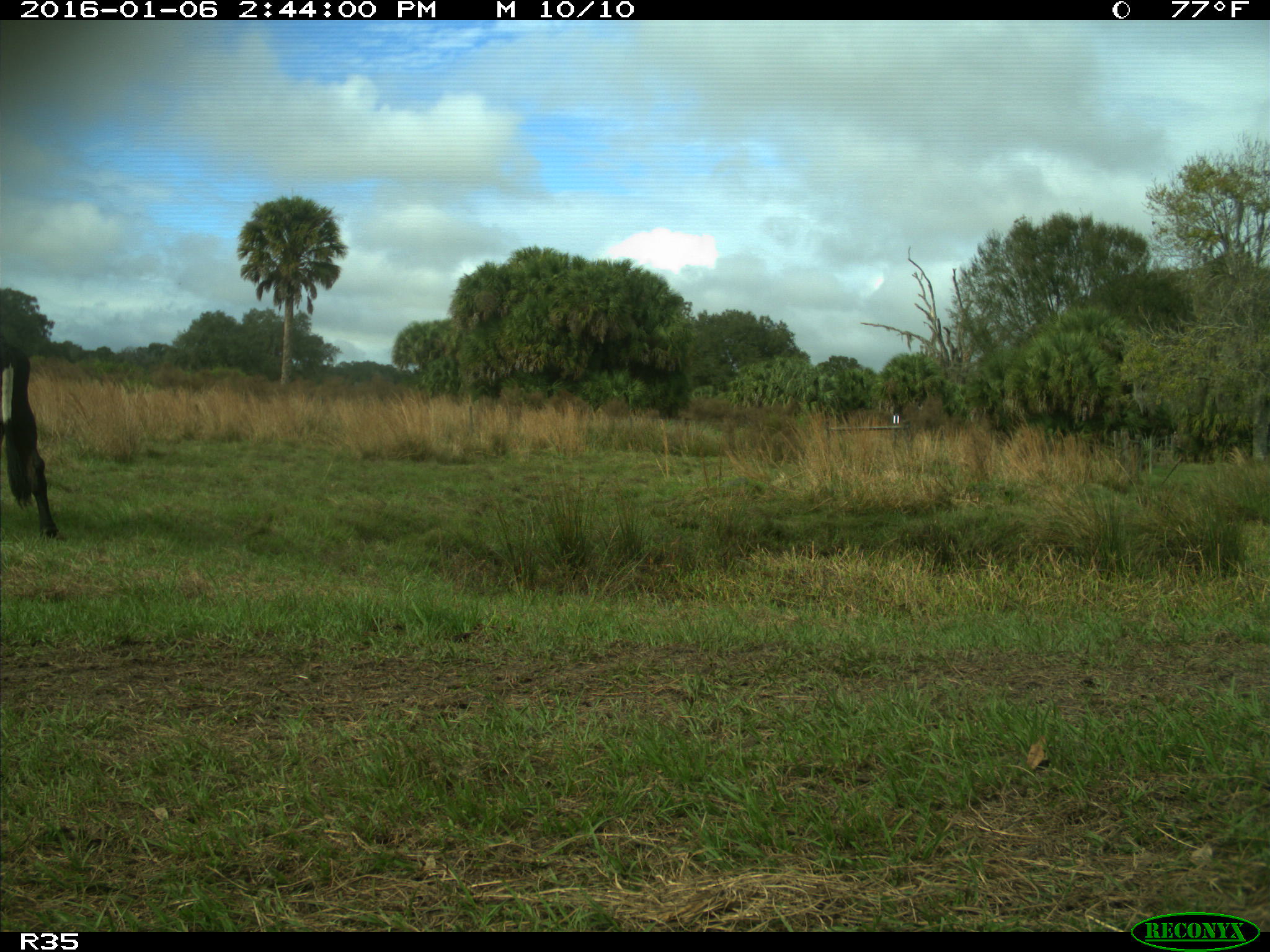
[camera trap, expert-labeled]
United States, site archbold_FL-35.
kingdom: Animalia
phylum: Chordata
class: Mammalia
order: Artiodactyla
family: Bovidae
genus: Bos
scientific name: Bos taurus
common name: domestic cow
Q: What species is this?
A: Bos taurus (domestic cow).